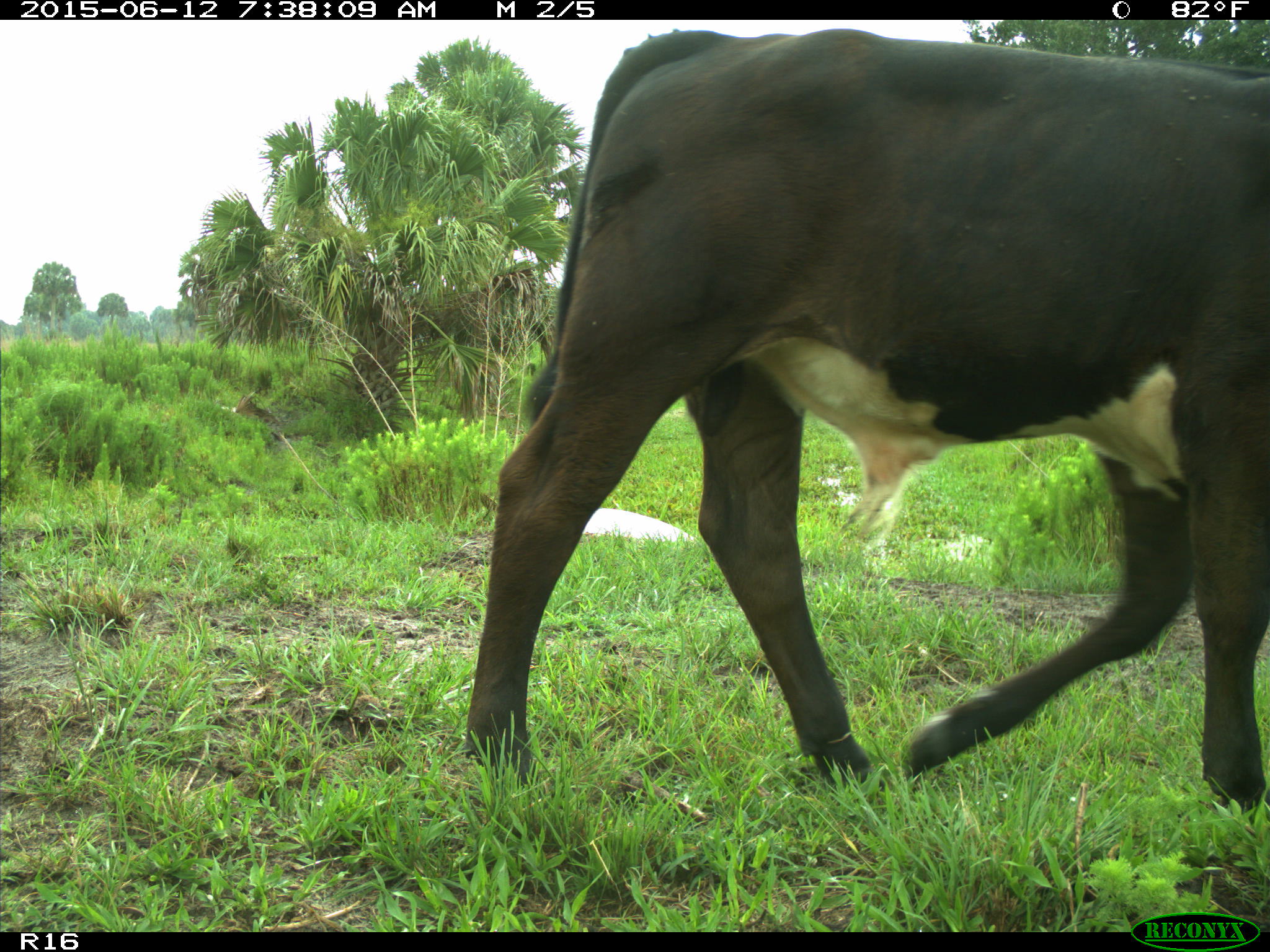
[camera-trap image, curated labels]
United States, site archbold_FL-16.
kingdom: Animalia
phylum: Chordata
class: Mammalia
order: Artiodactyla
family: Bovidae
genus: Bos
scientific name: Bos taurus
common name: domestic cow